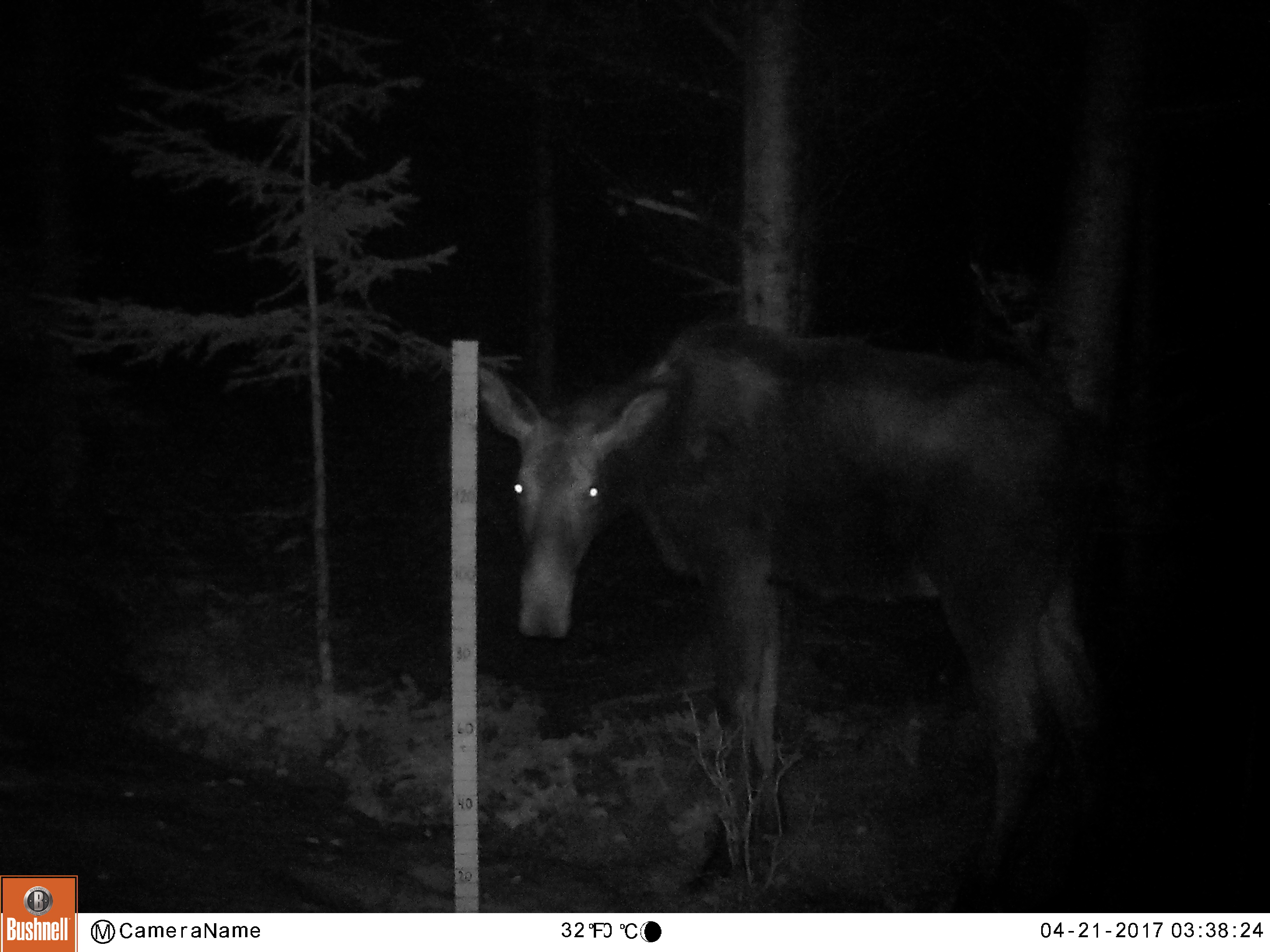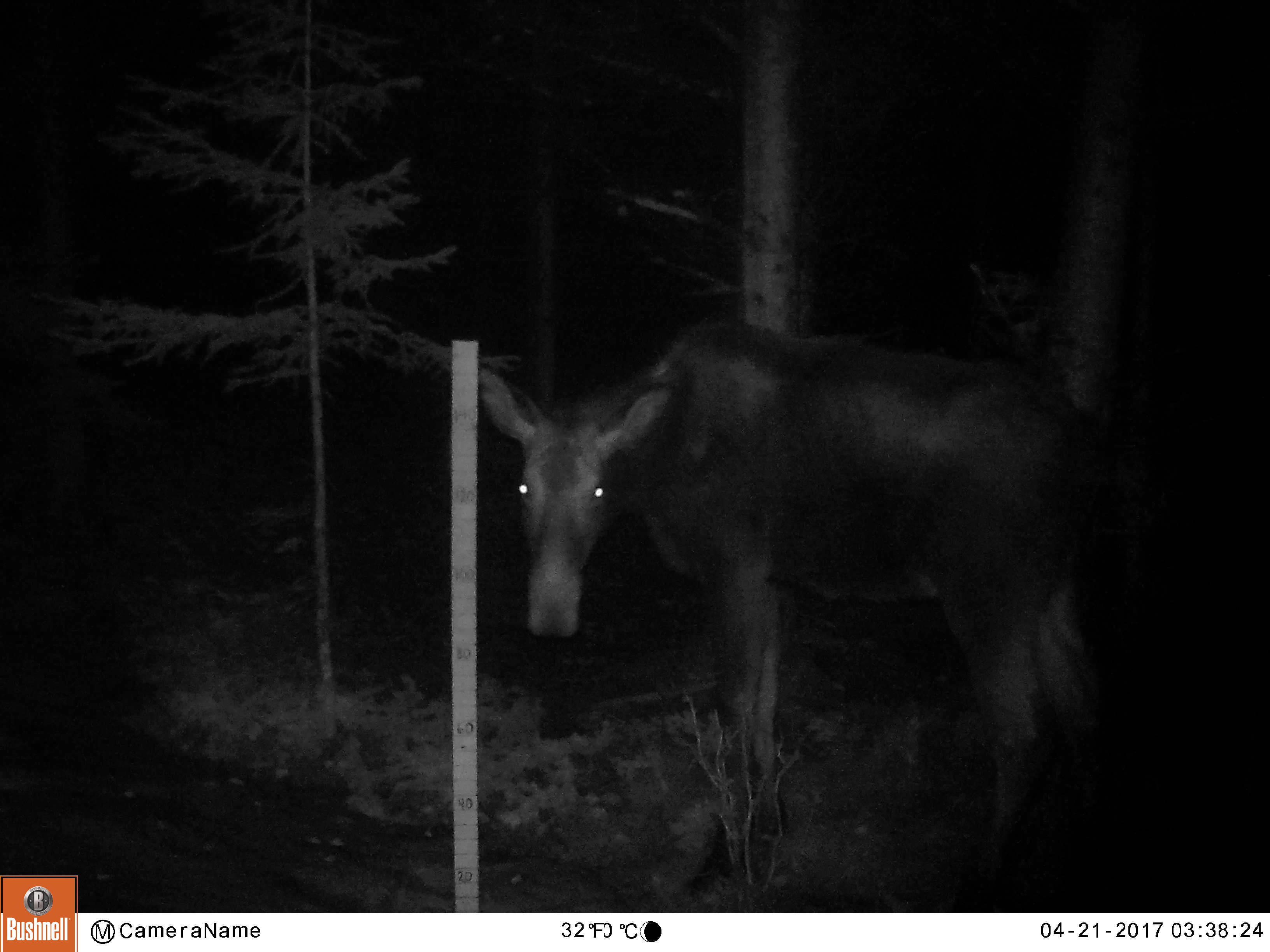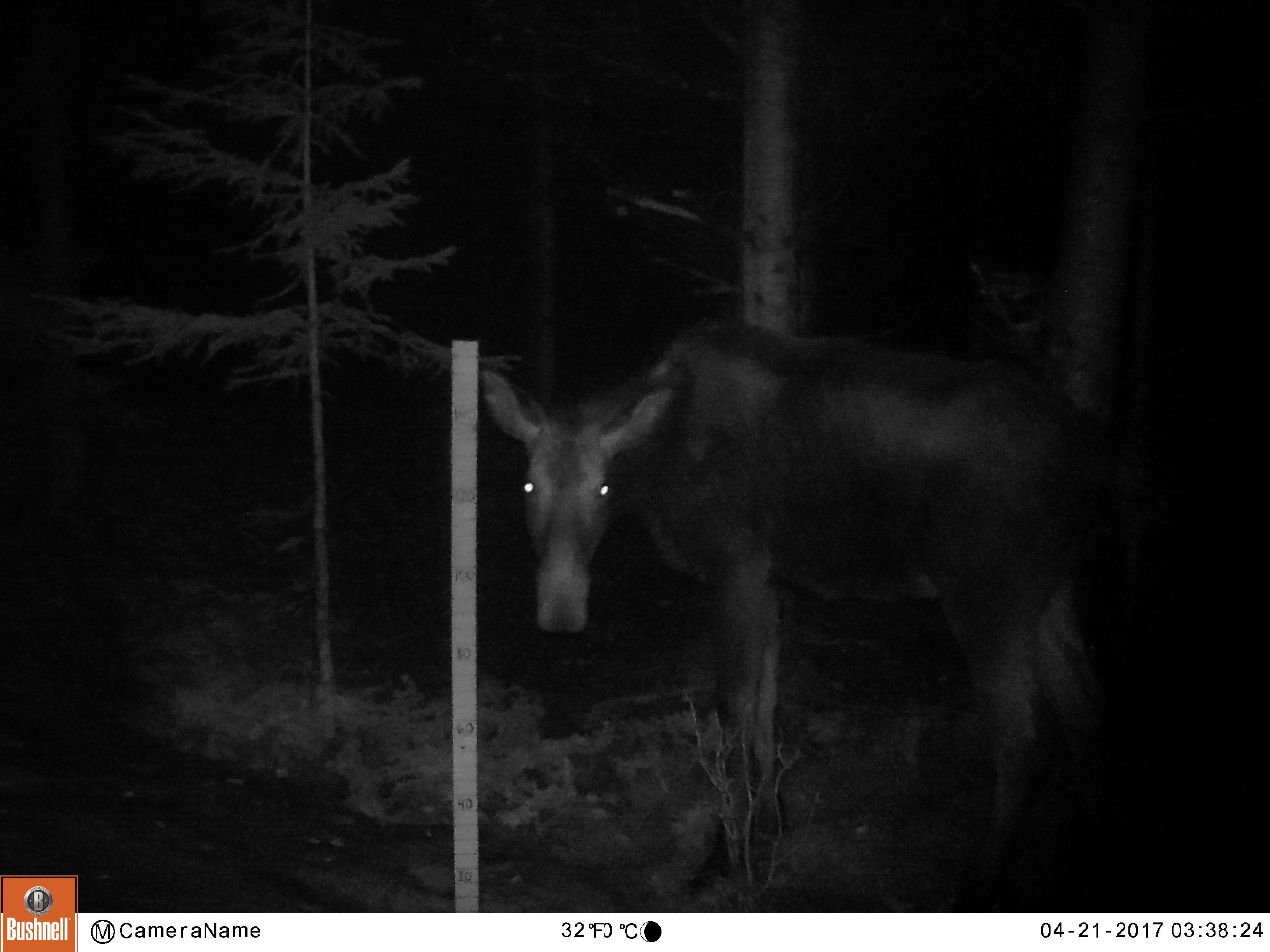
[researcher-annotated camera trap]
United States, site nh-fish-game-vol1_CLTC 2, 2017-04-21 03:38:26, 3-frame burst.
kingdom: Animalia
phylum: Chordata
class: Mammalia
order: Artiodactyla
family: Cervidae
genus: Alces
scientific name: Alces alces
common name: moose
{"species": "moose (Alces alces)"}